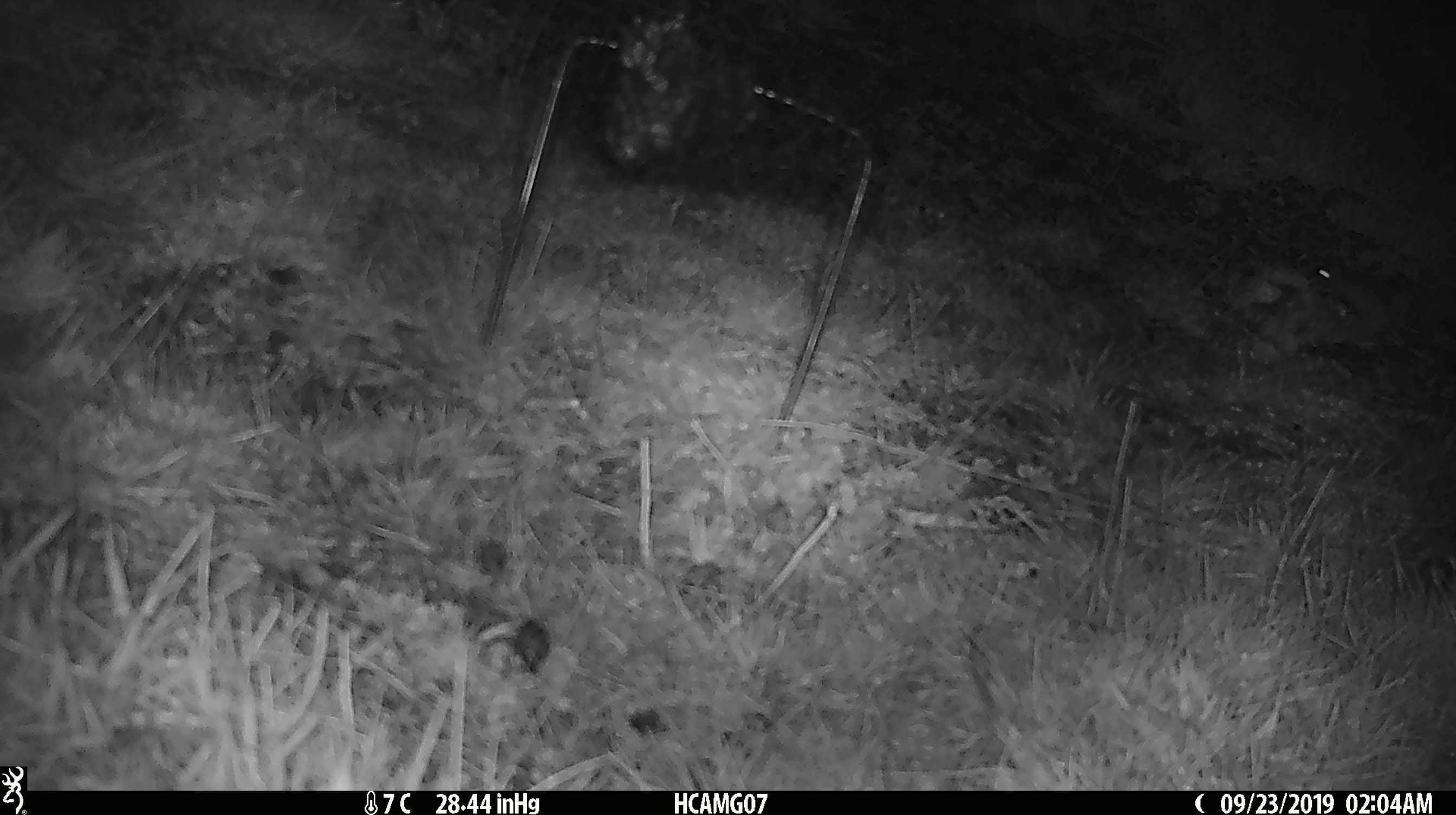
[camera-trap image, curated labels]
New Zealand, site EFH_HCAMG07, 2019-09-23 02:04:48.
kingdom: Animalia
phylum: Chordata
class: Mammalia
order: Rodentia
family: Muridae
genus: Mus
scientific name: Mus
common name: mouse